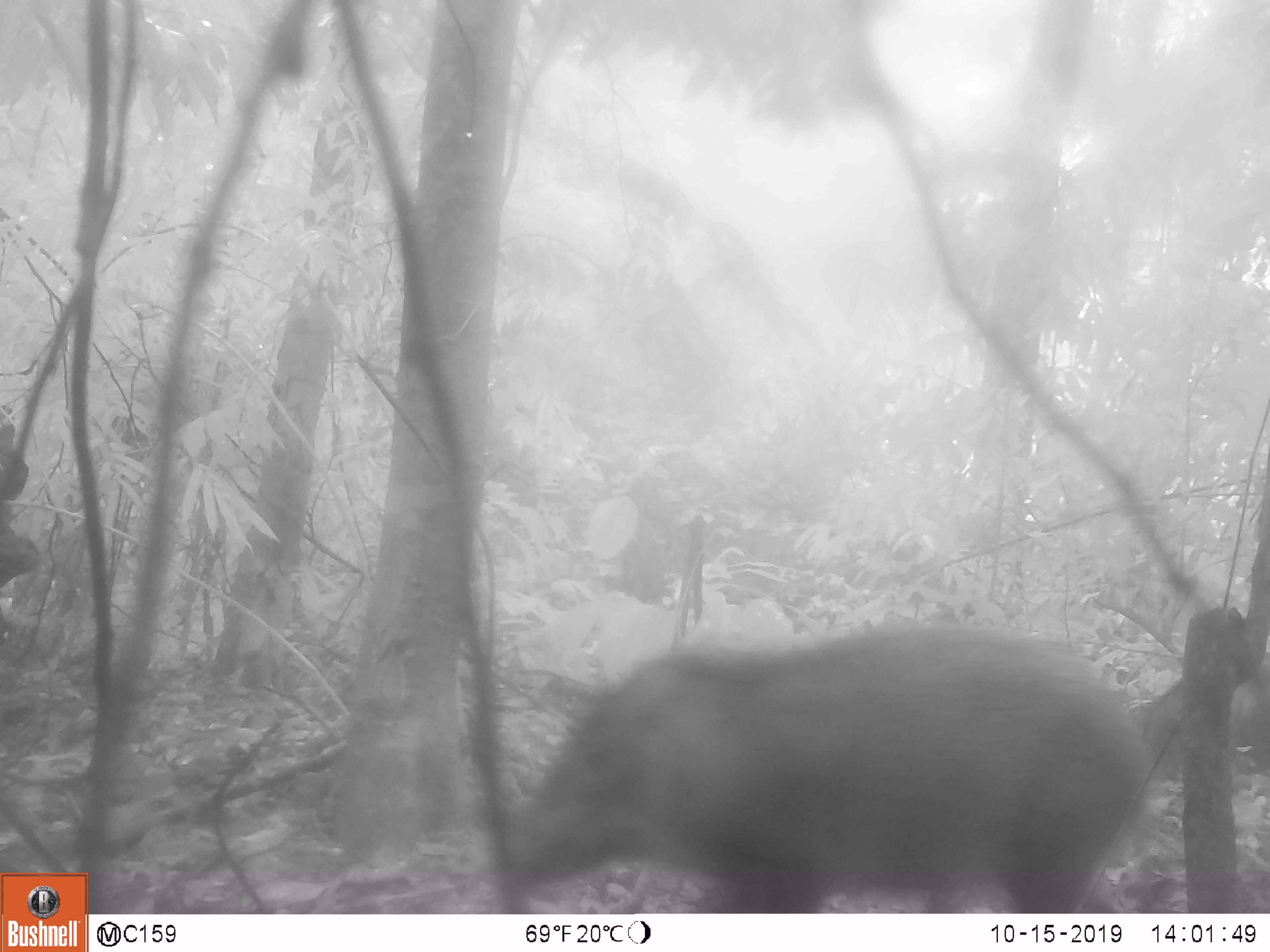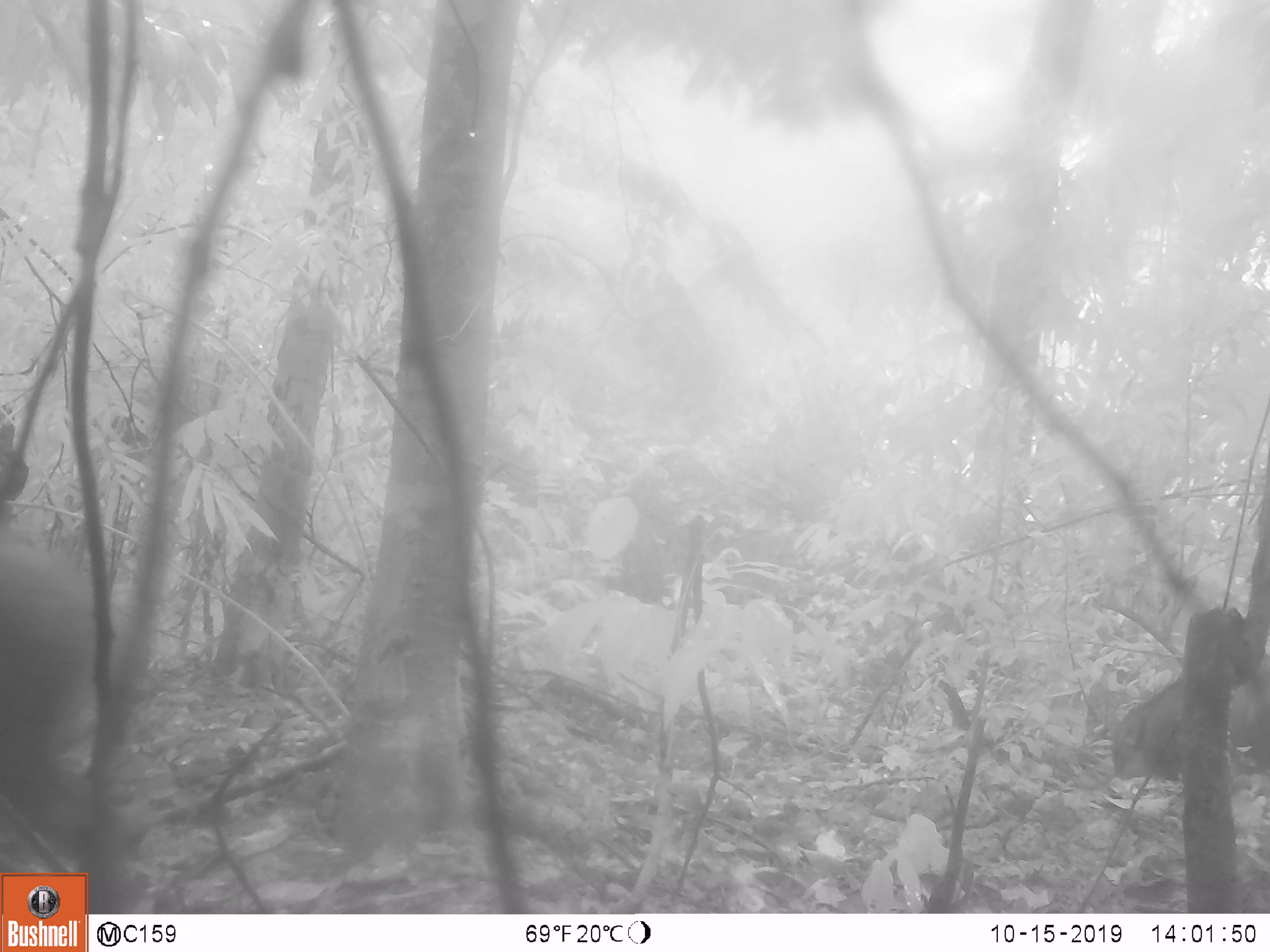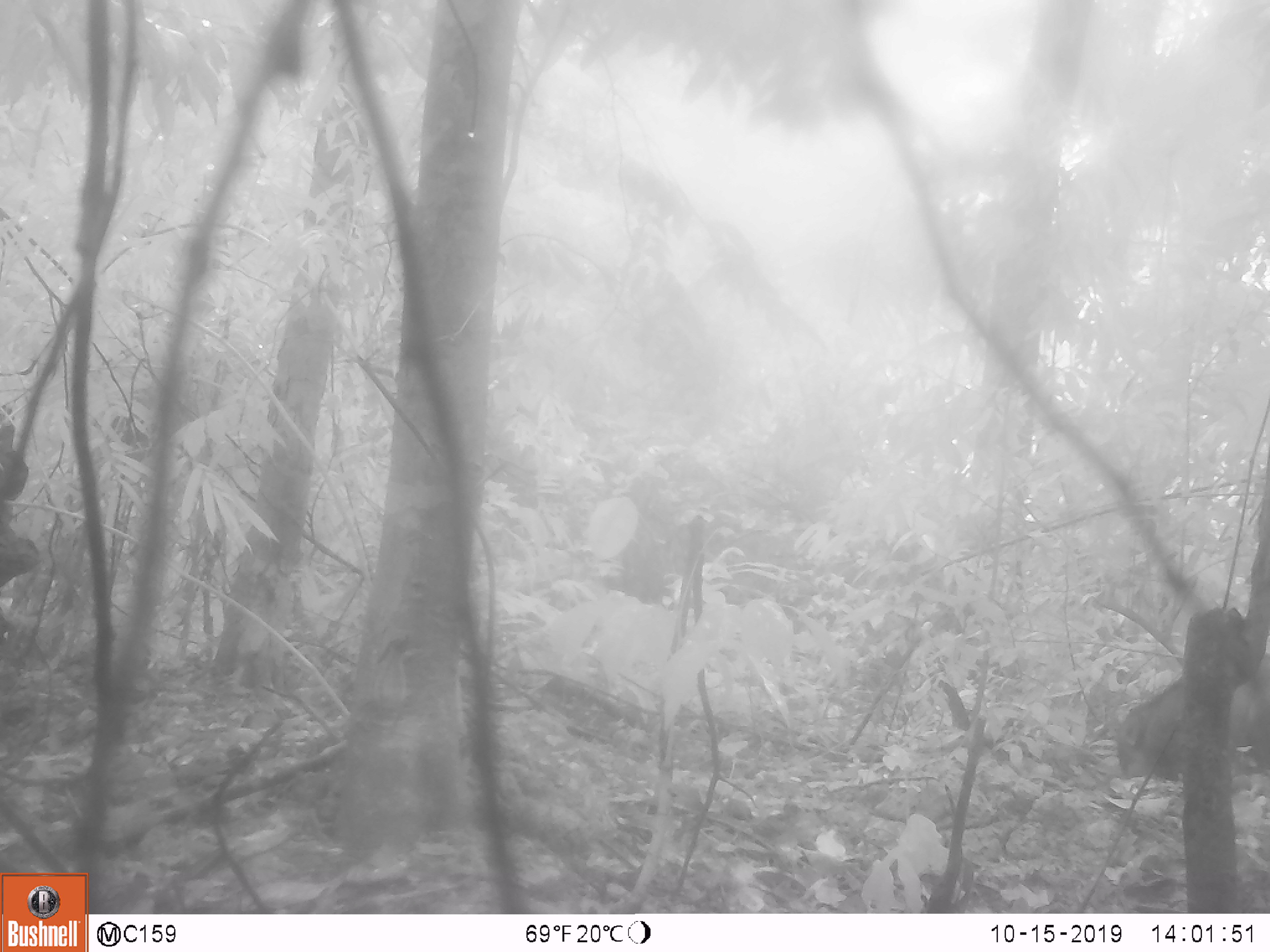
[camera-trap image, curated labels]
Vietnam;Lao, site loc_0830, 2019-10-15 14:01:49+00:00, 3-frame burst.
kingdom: Animalia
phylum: Chordata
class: Mammalia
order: Artiodactyla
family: Suidae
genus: Sus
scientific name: Sus scrofa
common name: eurasian wild pig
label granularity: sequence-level